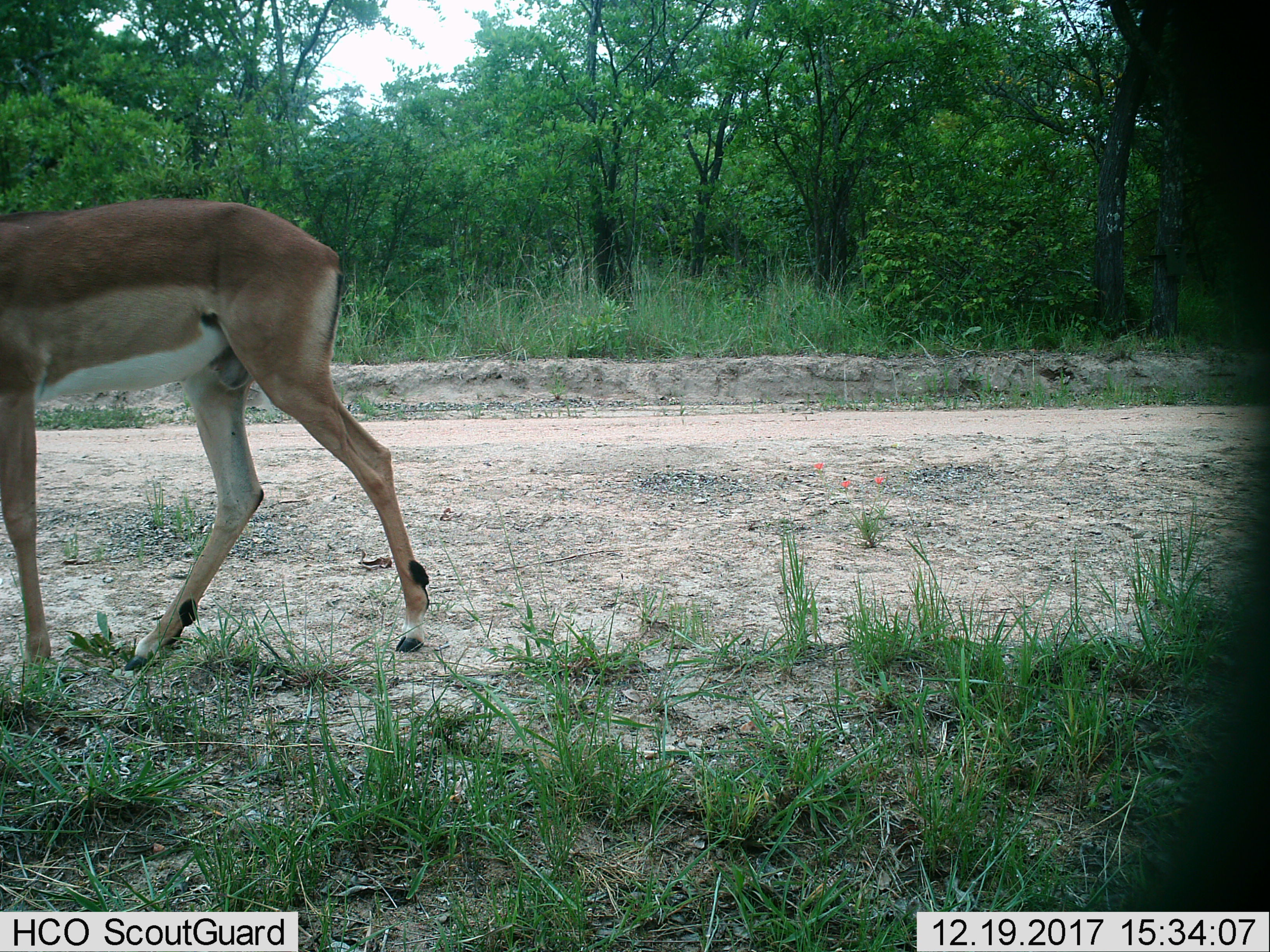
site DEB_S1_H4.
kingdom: Animalia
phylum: Chordata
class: Mammalia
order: Artiodactyla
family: Bovidae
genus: Aepyceros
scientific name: Aepyceros melampus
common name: impala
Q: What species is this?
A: Impala (Aepyceros melampus).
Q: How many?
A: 1.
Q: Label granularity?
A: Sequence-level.